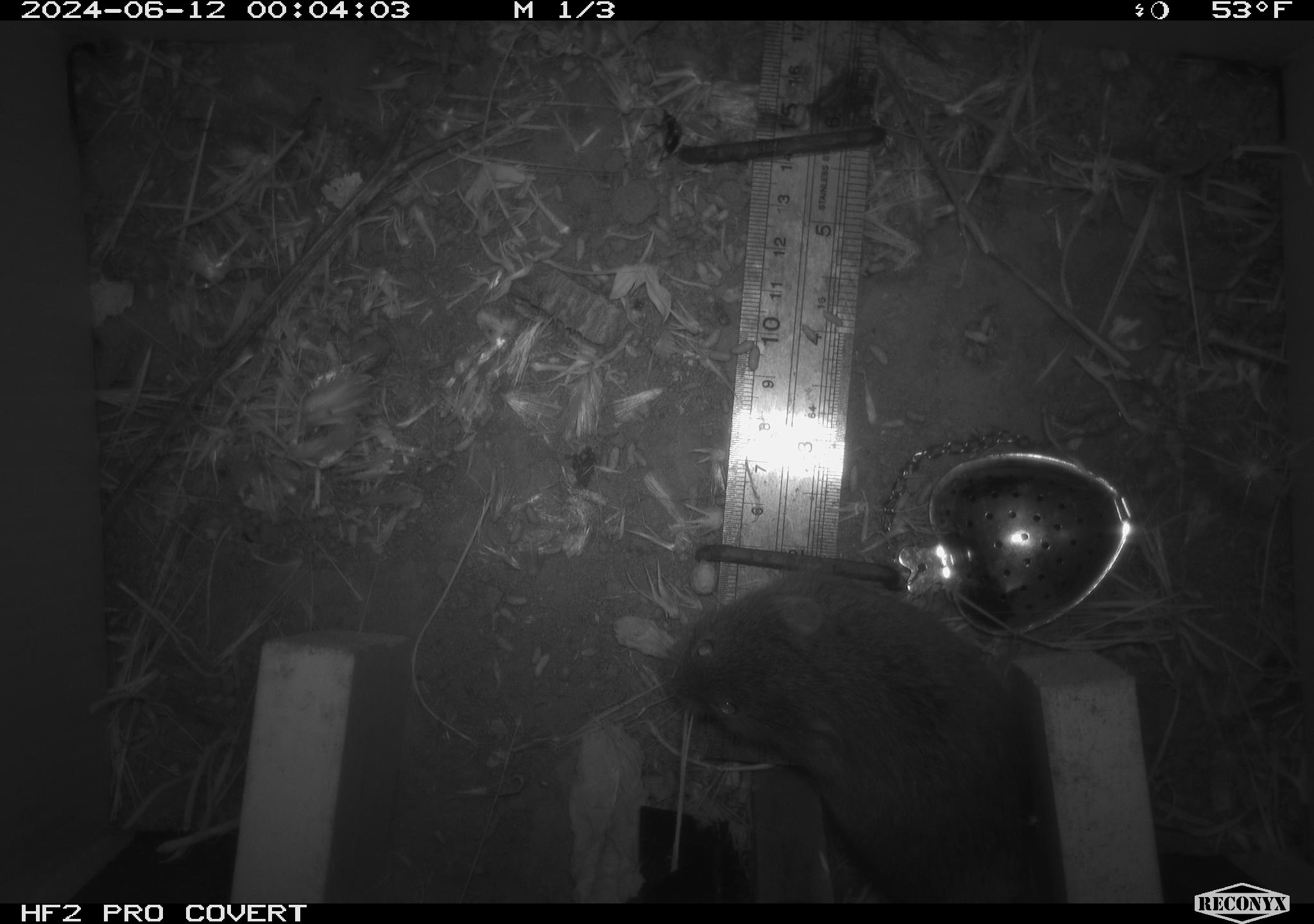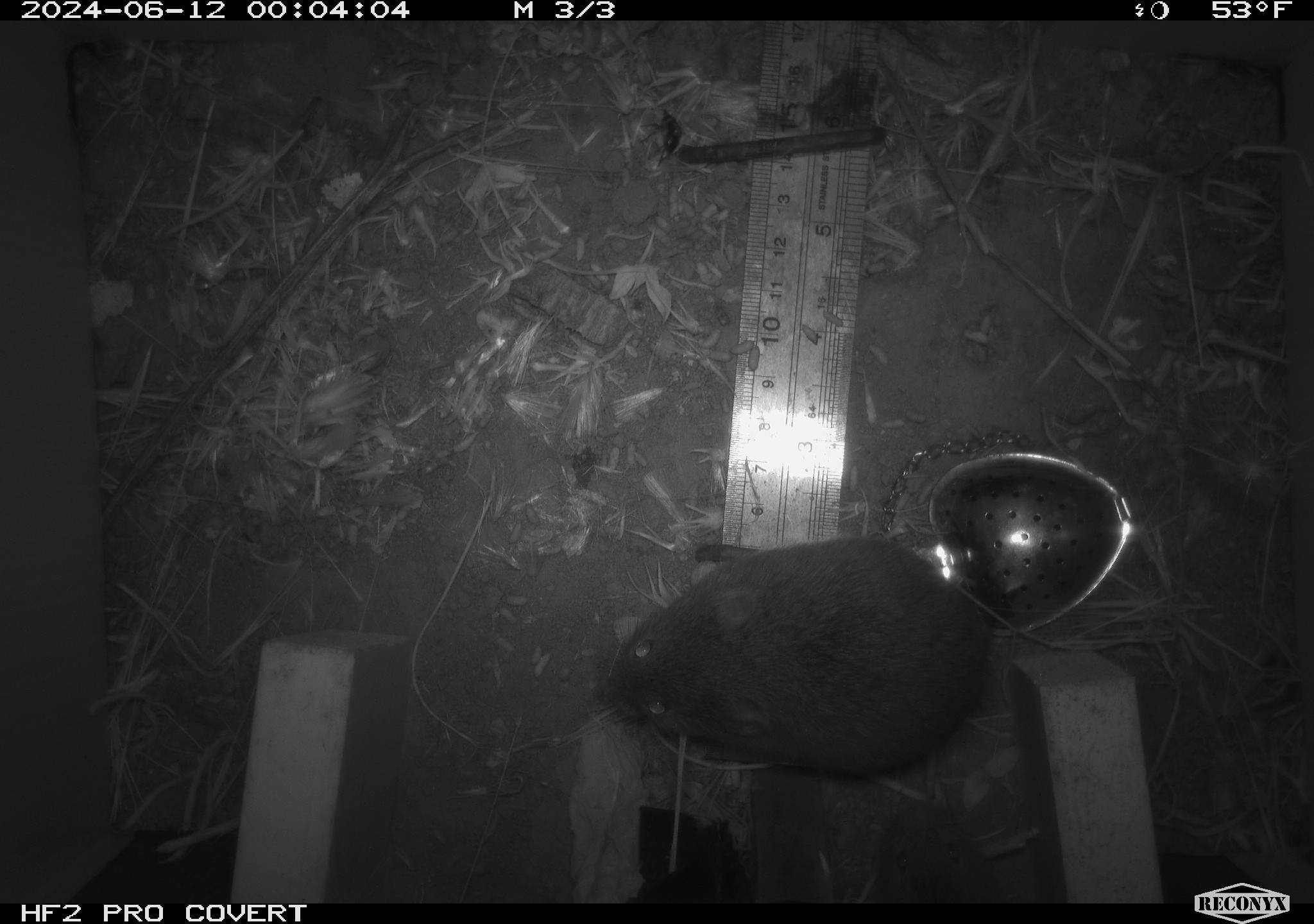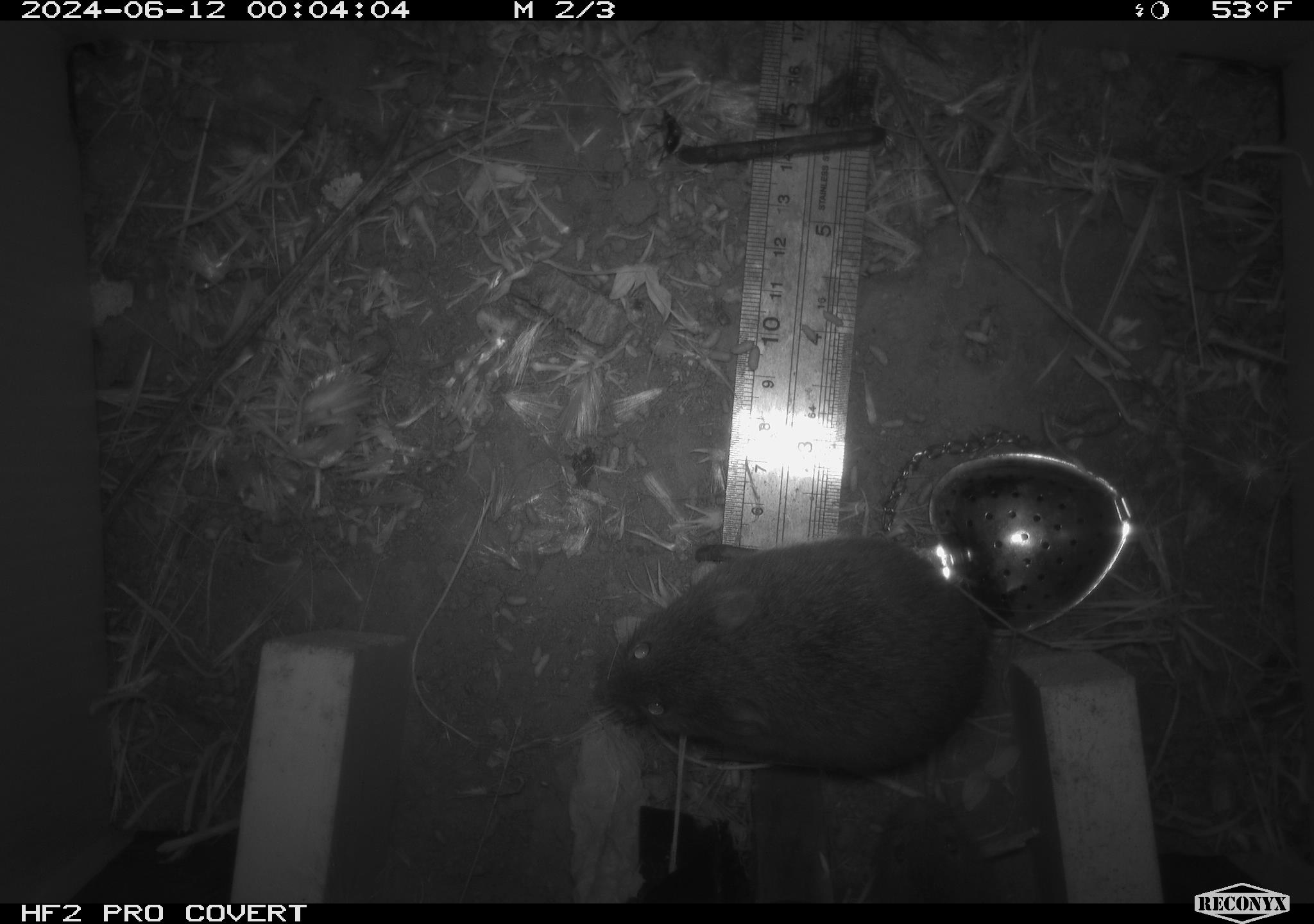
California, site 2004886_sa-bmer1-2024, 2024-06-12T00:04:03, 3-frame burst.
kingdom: Animalia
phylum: Chordata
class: Mammalia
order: Rodentia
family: Cricetidae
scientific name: Cricetidae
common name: hamsters, voles, lemmings, and allies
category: cricetidae family